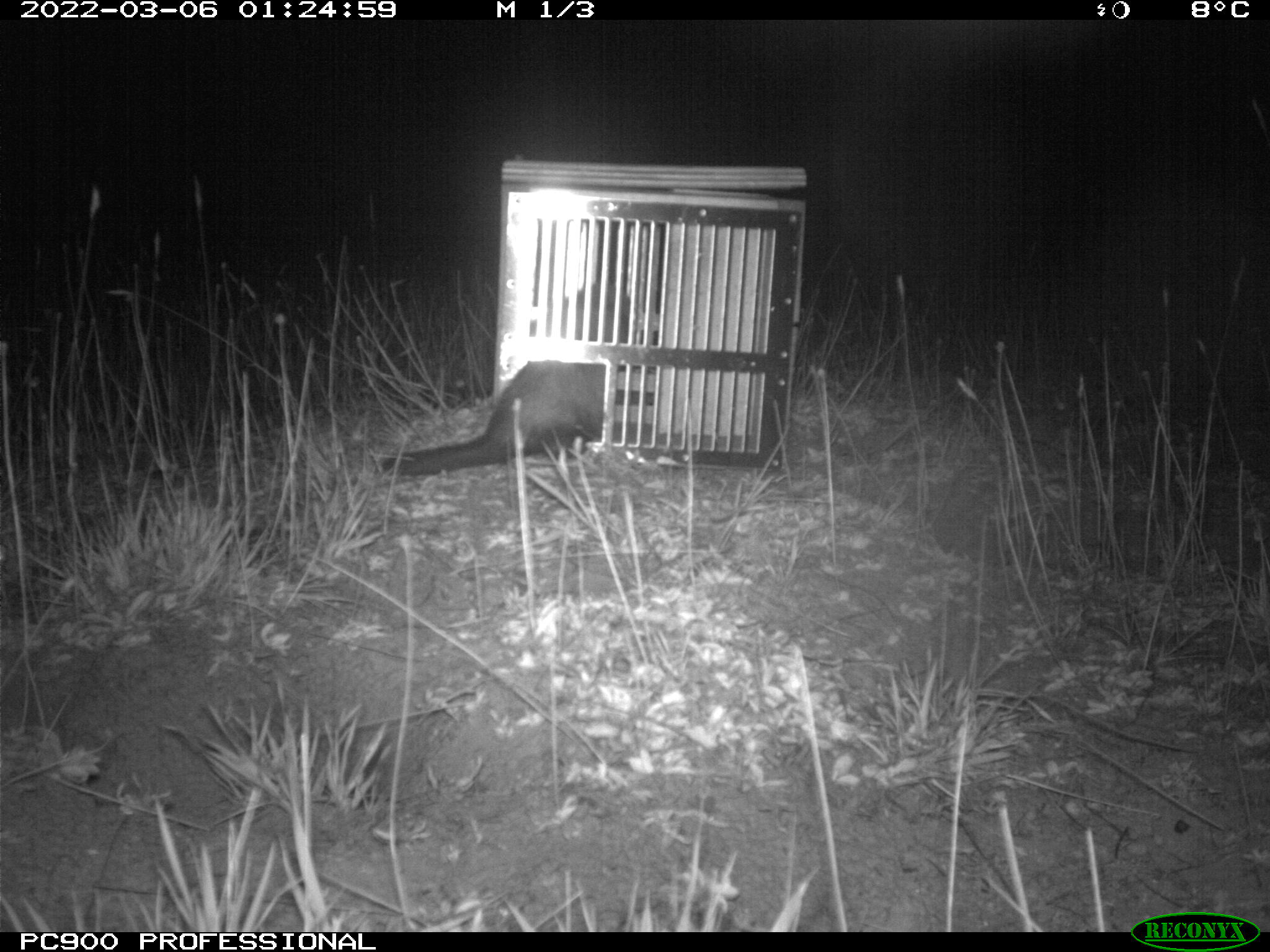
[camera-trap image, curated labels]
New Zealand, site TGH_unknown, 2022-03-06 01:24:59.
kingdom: Animalia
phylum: Chordata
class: Mammalia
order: Carnivora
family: Mustelidae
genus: Mustela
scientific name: Mustela furo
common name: ferret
Ferret (Mustela furo).